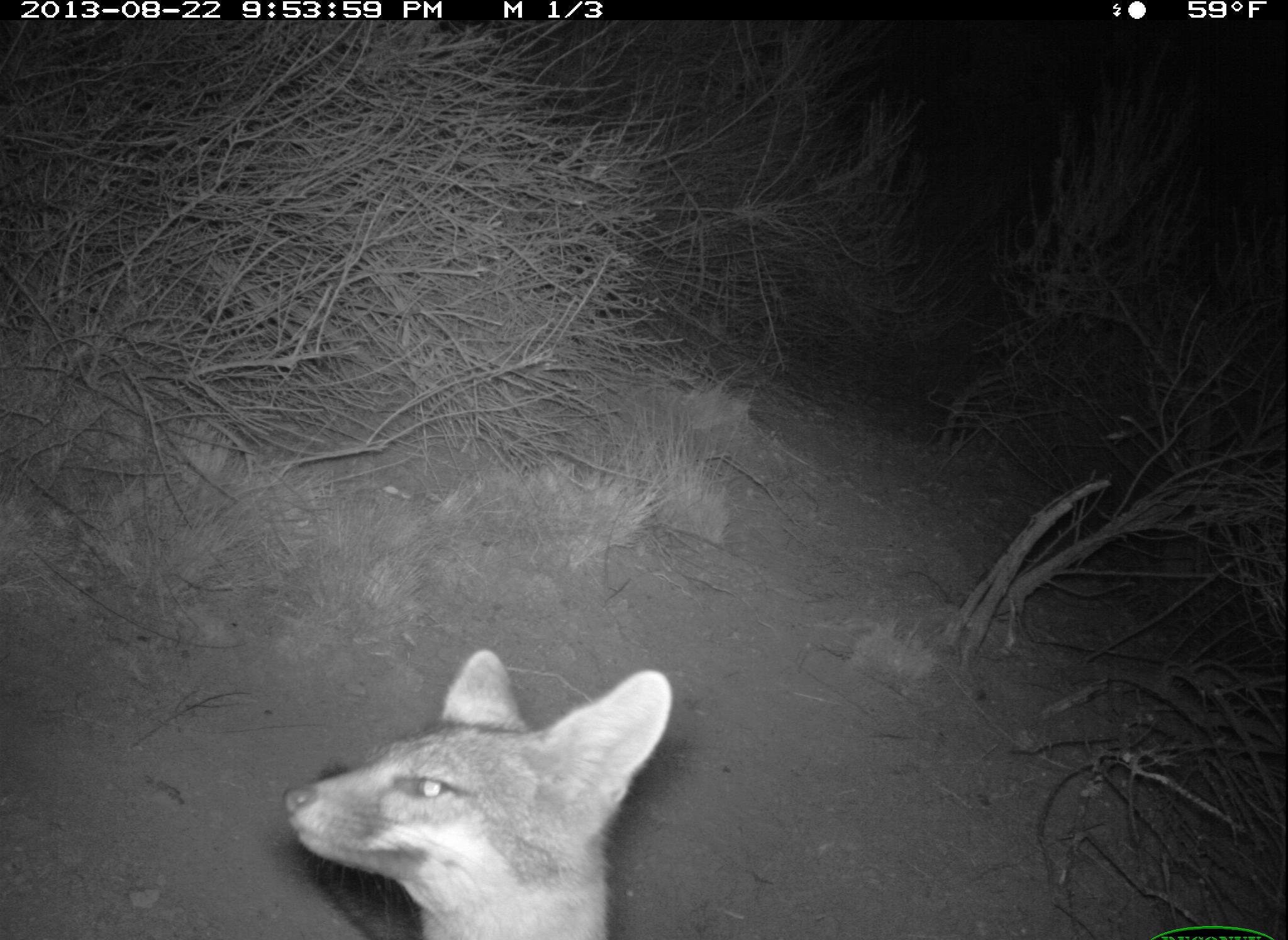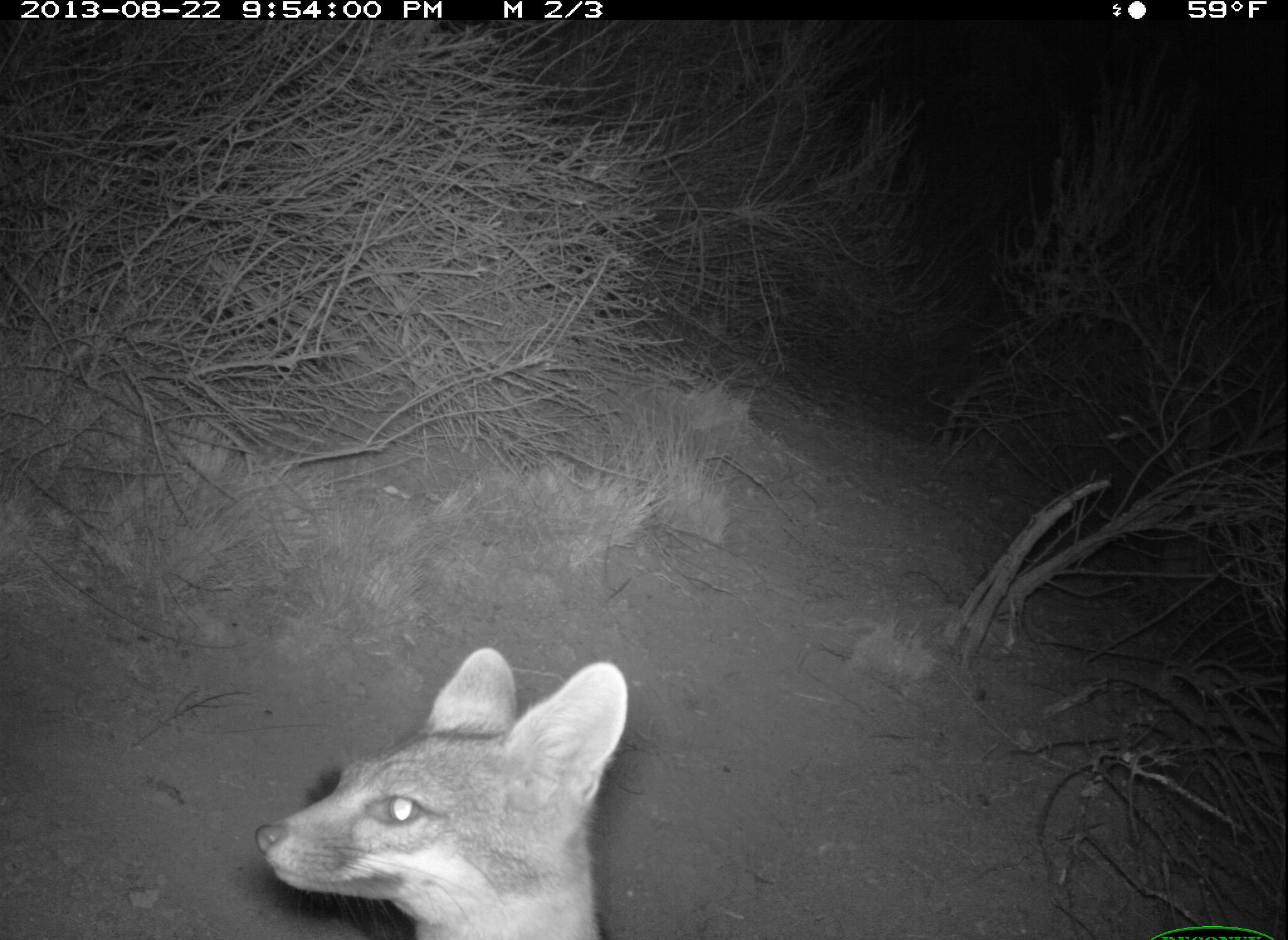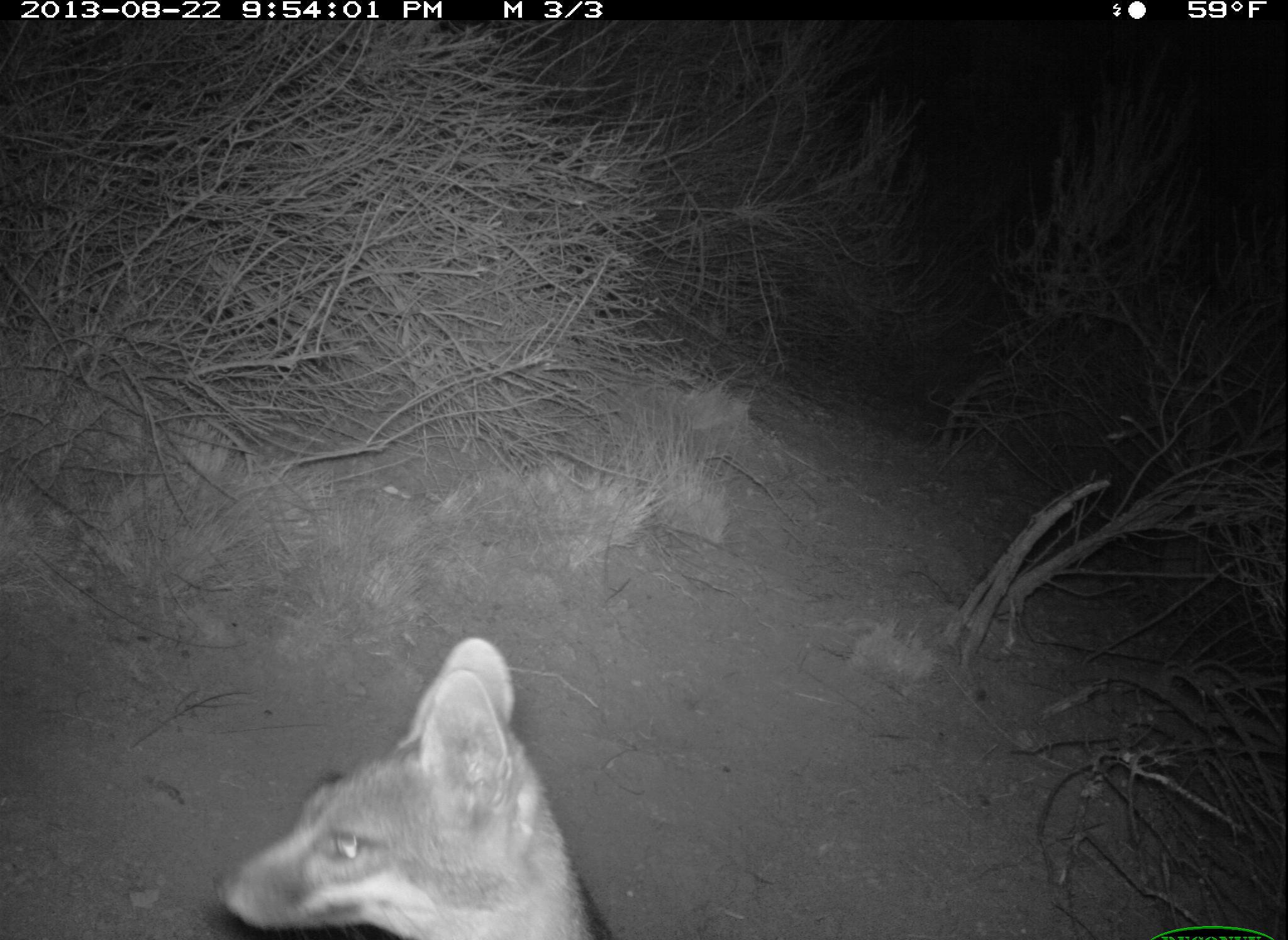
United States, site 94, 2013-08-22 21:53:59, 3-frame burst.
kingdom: Animalia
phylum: Chordata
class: Mammalia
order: Carnivora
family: Canidae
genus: Urocyon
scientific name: Urocyon cinereoargenteus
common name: gray fox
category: fox